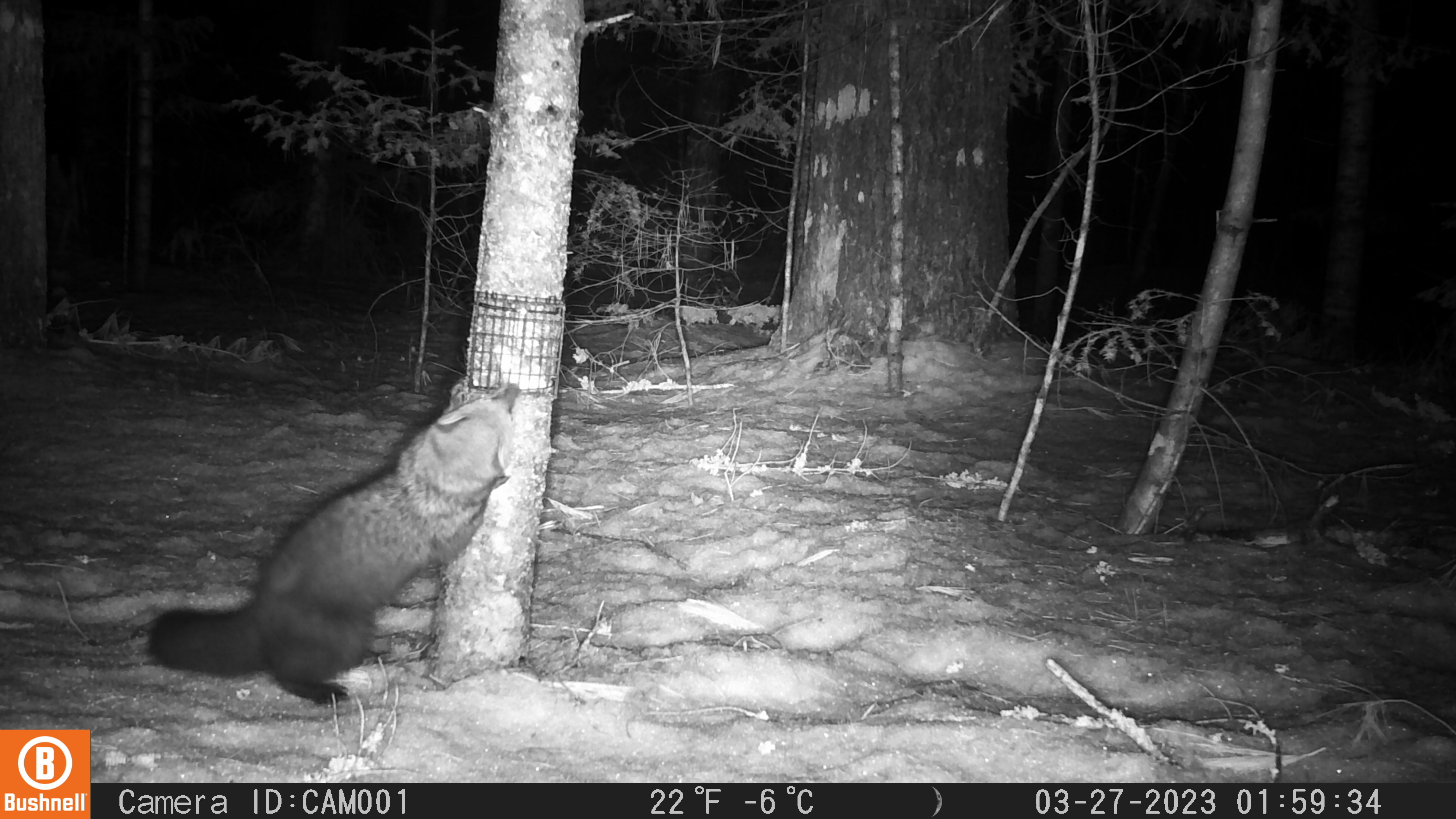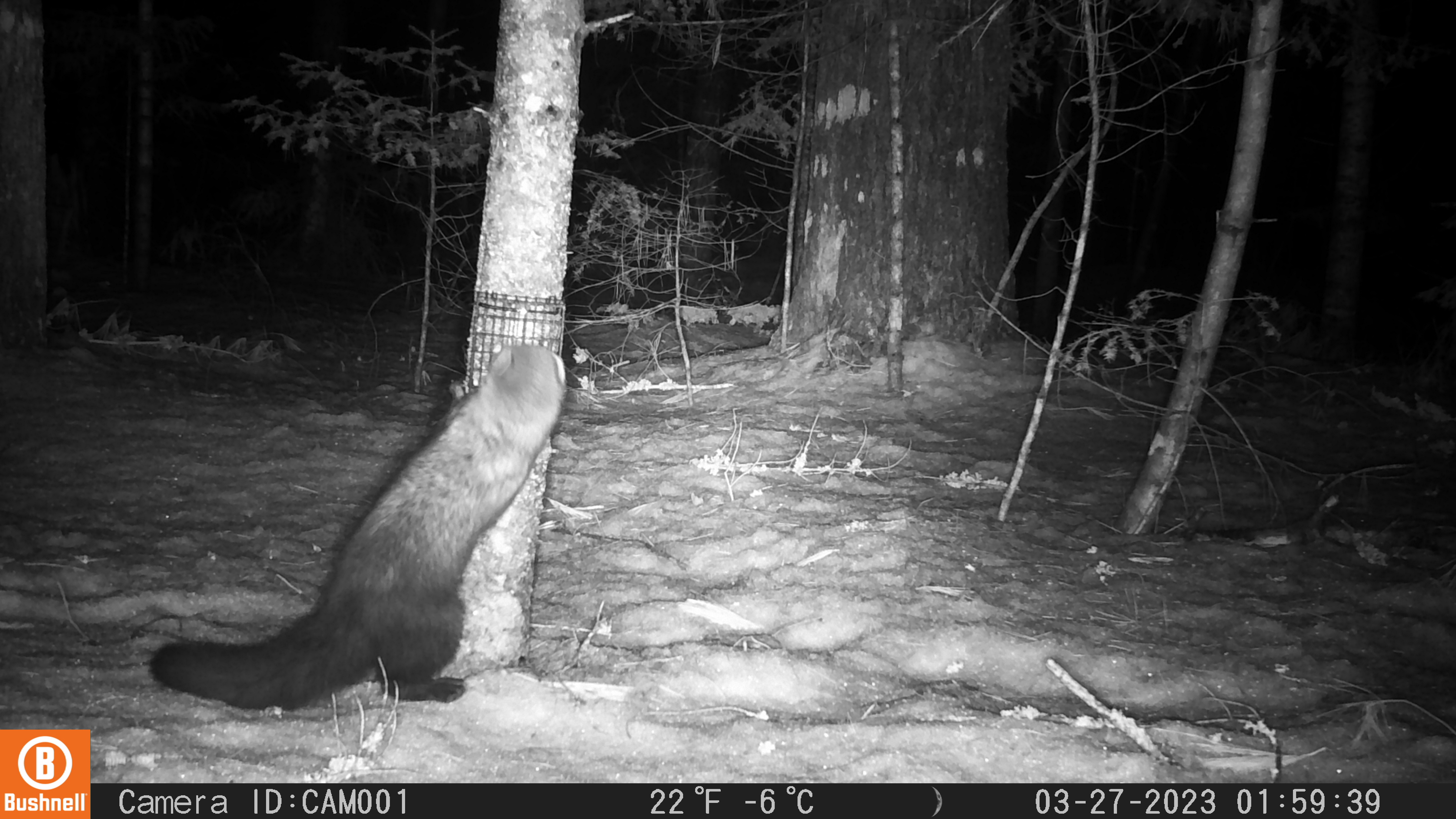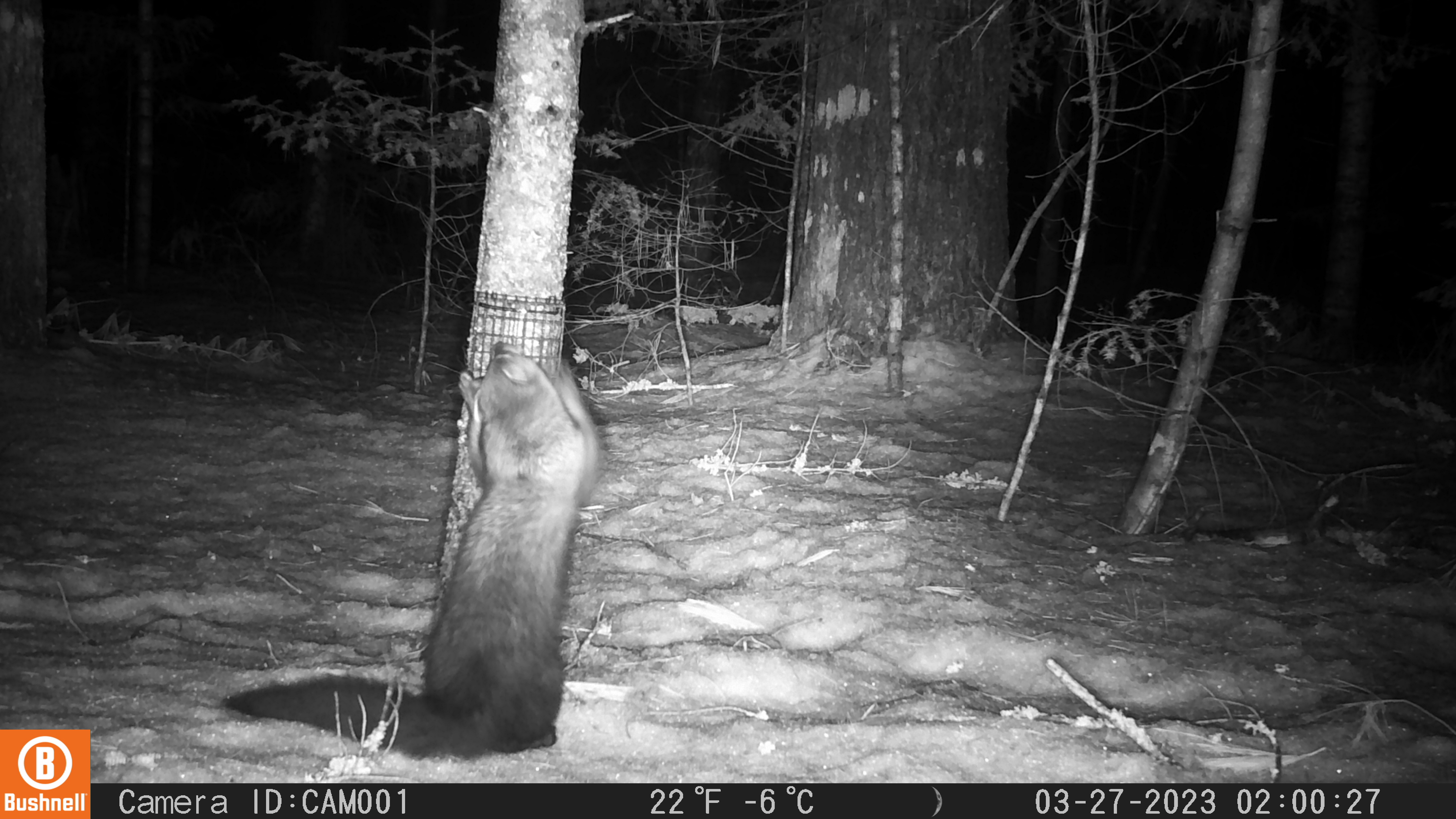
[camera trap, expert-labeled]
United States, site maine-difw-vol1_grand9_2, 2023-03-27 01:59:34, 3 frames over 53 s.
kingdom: Animalia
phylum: Chordata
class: Mammalia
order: Carnivora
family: Mustelidae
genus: Pekania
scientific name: Pekania pennanti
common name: fisher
Fisher (Pekania pennanti).